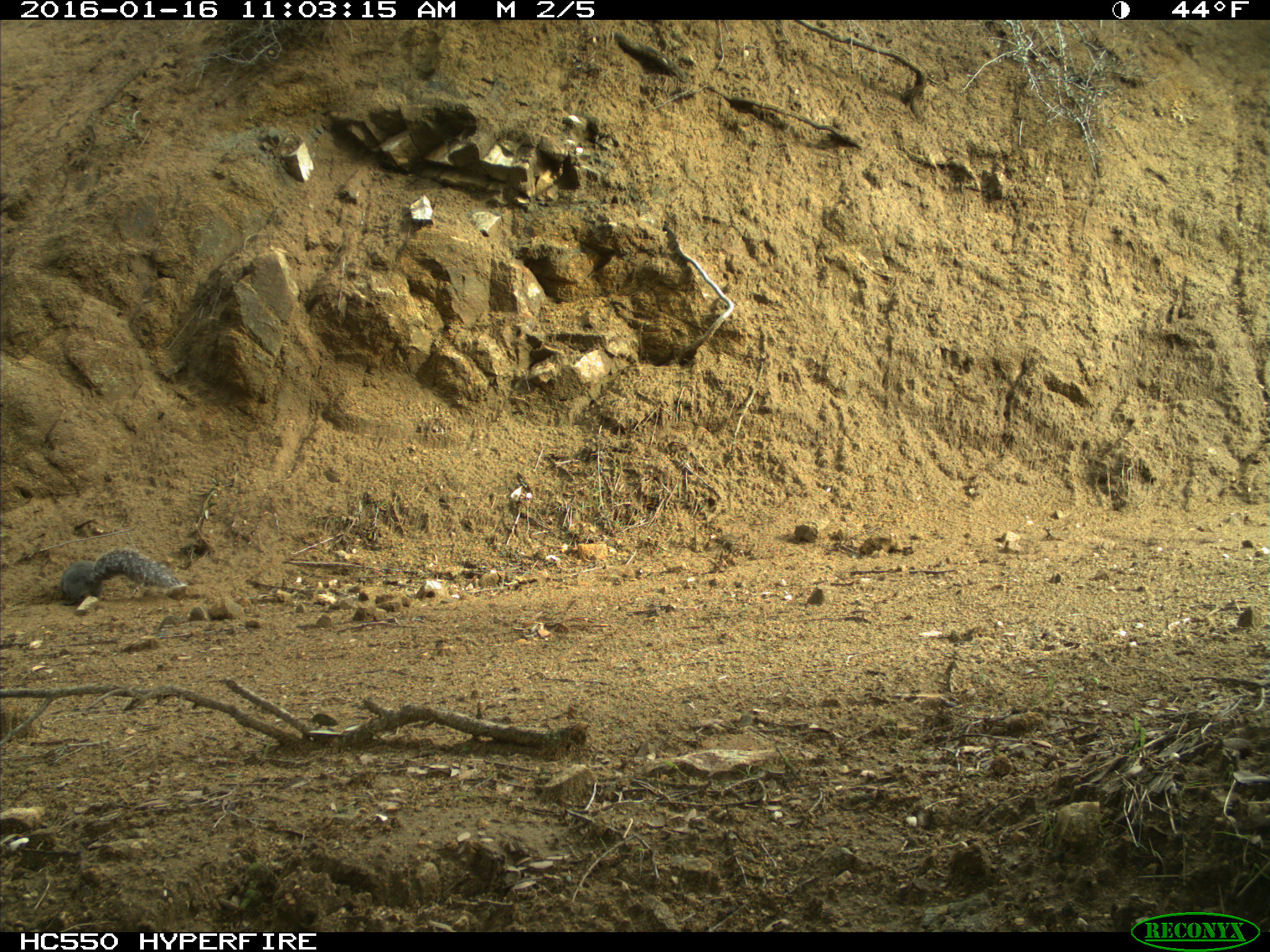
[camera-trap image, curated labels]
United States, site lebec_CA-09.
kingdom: Animalia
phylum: Chordata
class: Mammalia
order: Rodentia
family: Sciuridae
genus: Sciurus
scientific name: Sciurus carolinensis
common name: eastern gray squirrel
Sciurus carolinensis (eastern gray squirrel).